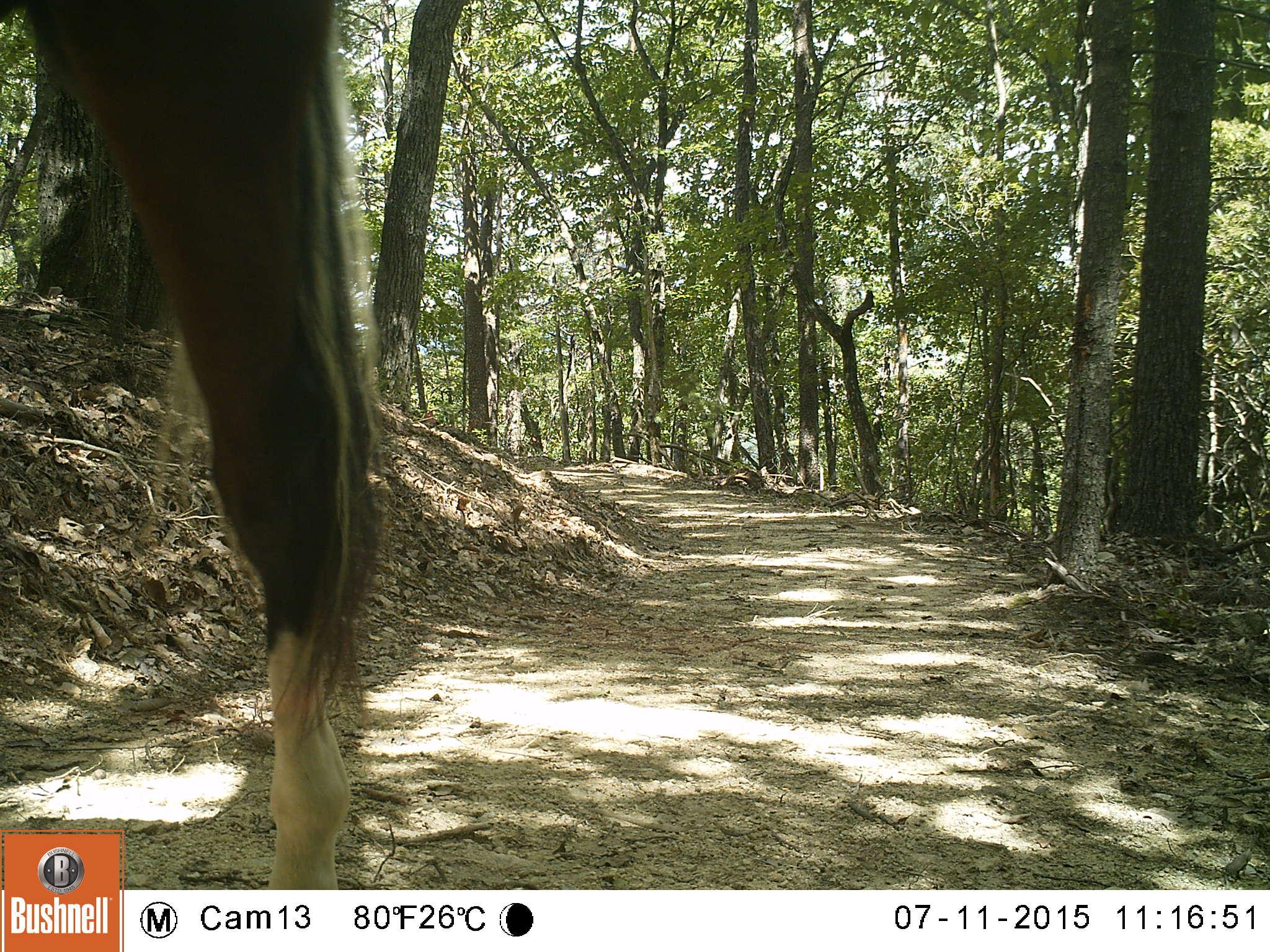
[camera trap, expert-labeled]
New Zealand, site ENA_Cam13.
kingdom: Animalia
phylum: Chordata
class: Mammalia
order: Perissodactyla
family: Equidae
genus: Equus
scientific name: Equus caballus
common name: horse